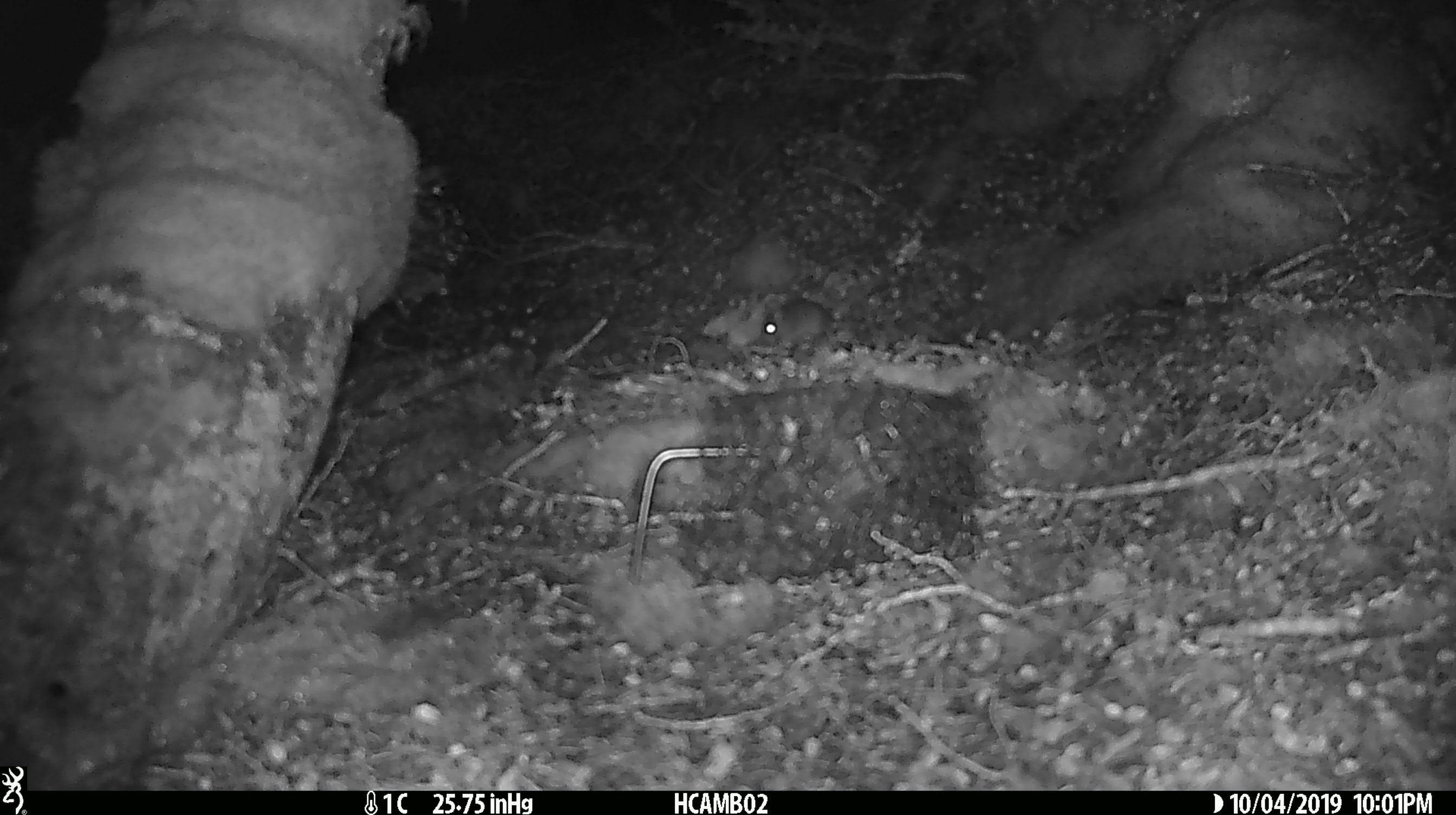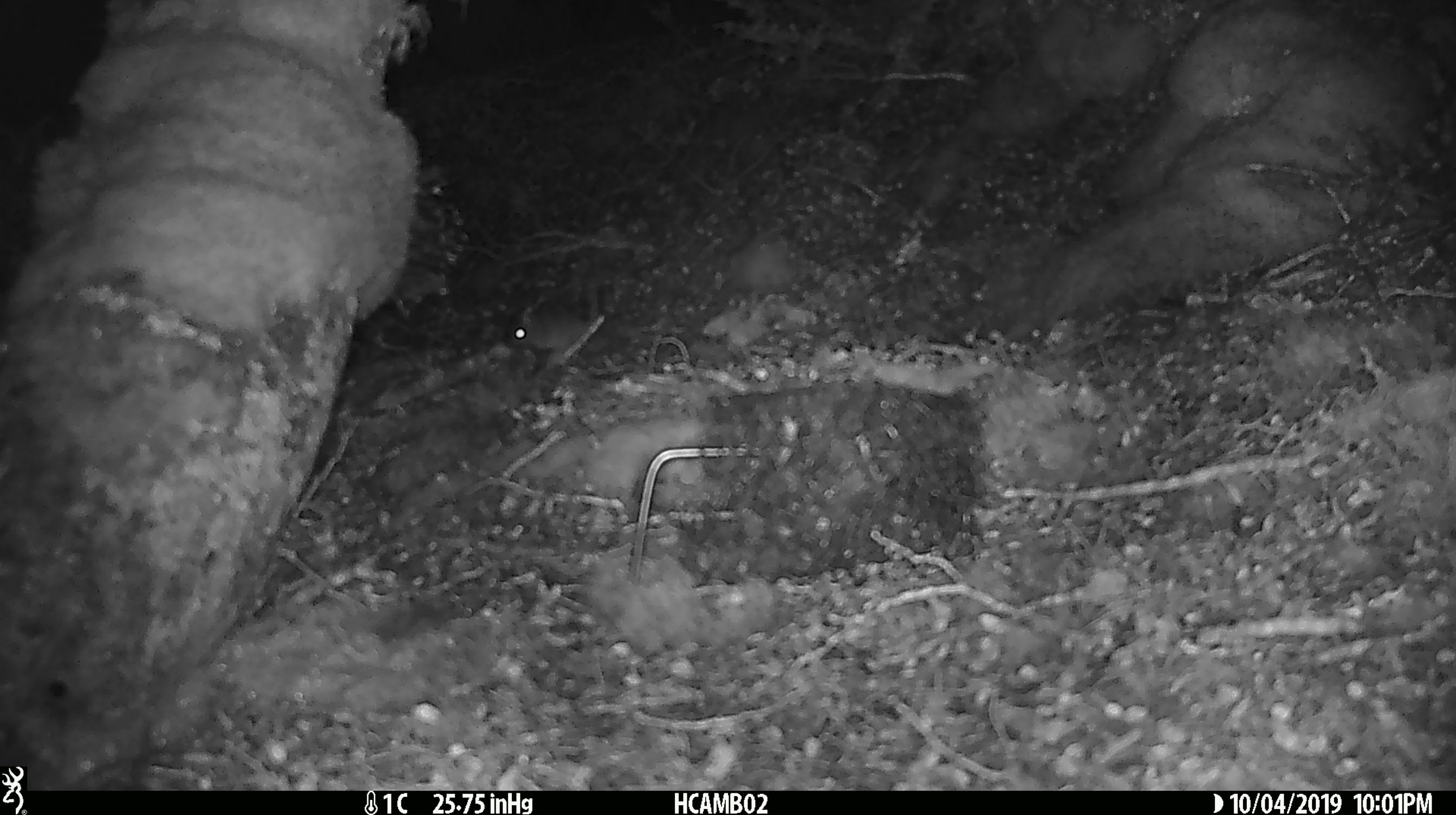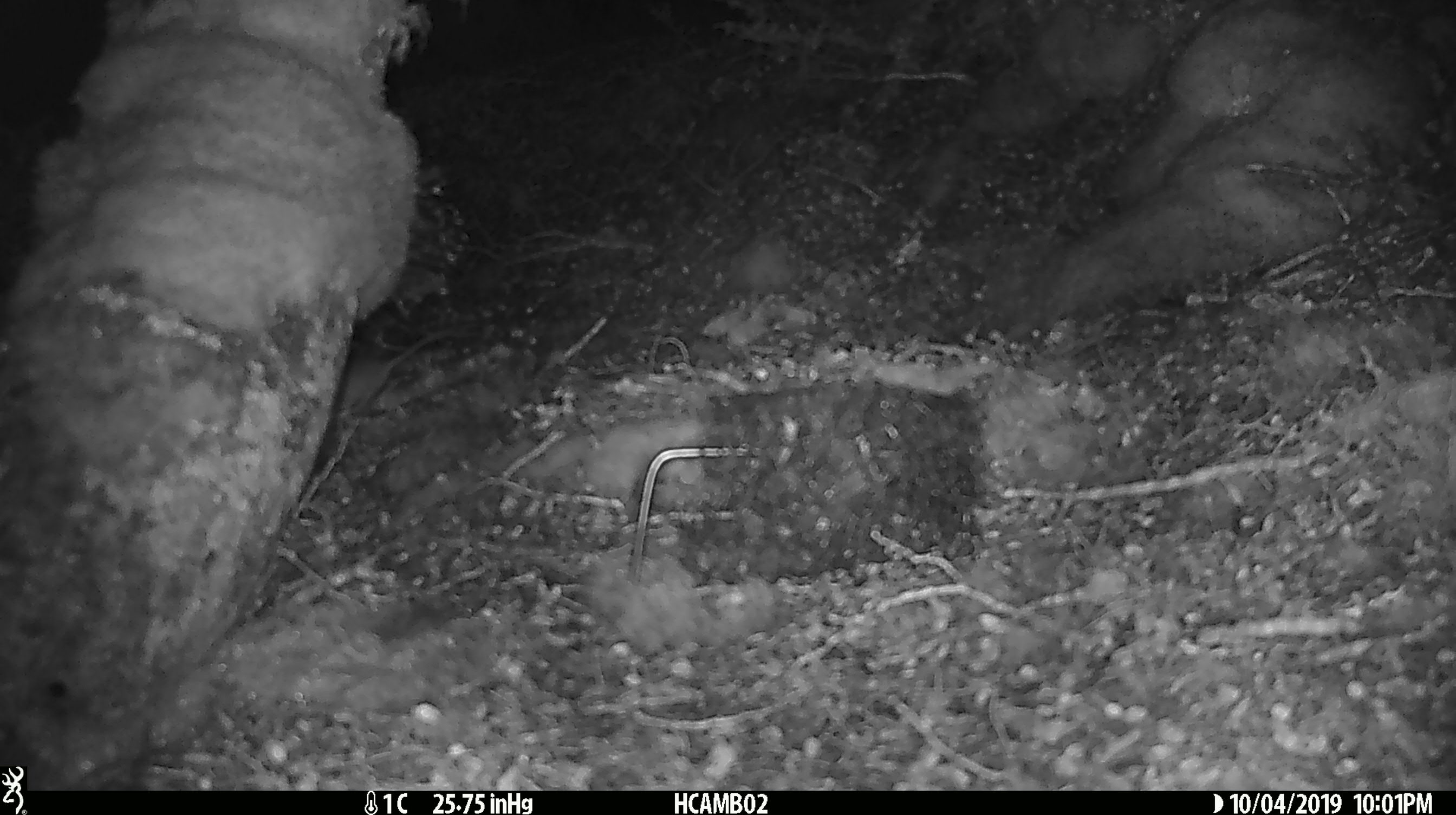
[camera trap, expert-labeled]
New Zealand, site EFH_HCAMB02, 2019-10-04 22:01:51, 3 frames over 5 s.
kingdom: Animalia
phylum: Chordata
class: Mammalia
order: Rodentia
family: Muridae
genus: Mus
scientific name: Mus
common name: mouse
Mouse (Mus).